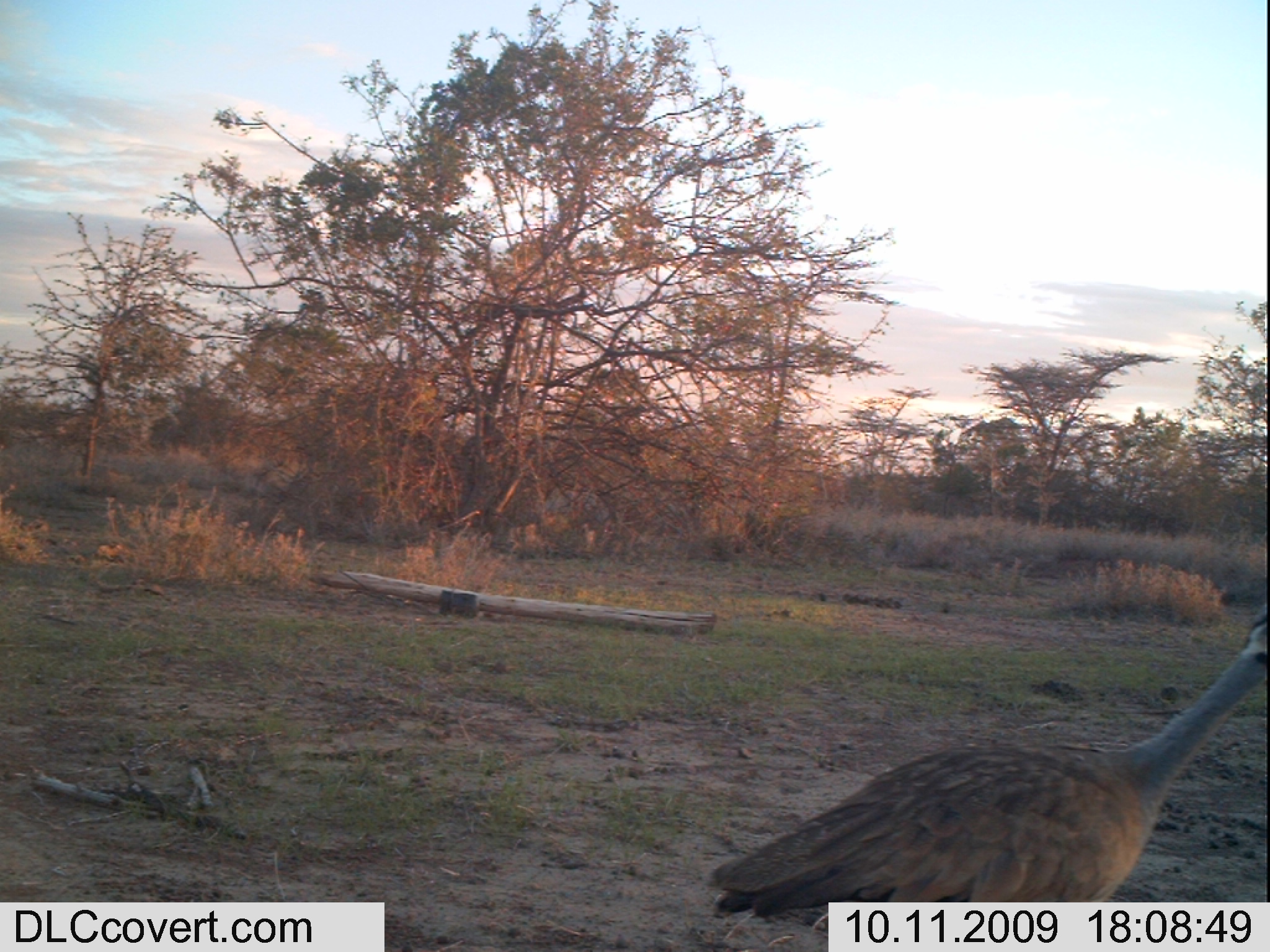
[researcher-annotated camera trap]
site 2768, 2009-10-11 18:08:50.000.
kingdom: Animalia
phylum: Chordata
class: Aves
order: Otidiformes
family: Otididae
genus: Eupodotis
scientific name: Eupodotis senegalensis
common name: white-bellied bustard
Eupodotis senegalensis (white-bellied bustard), count 1.